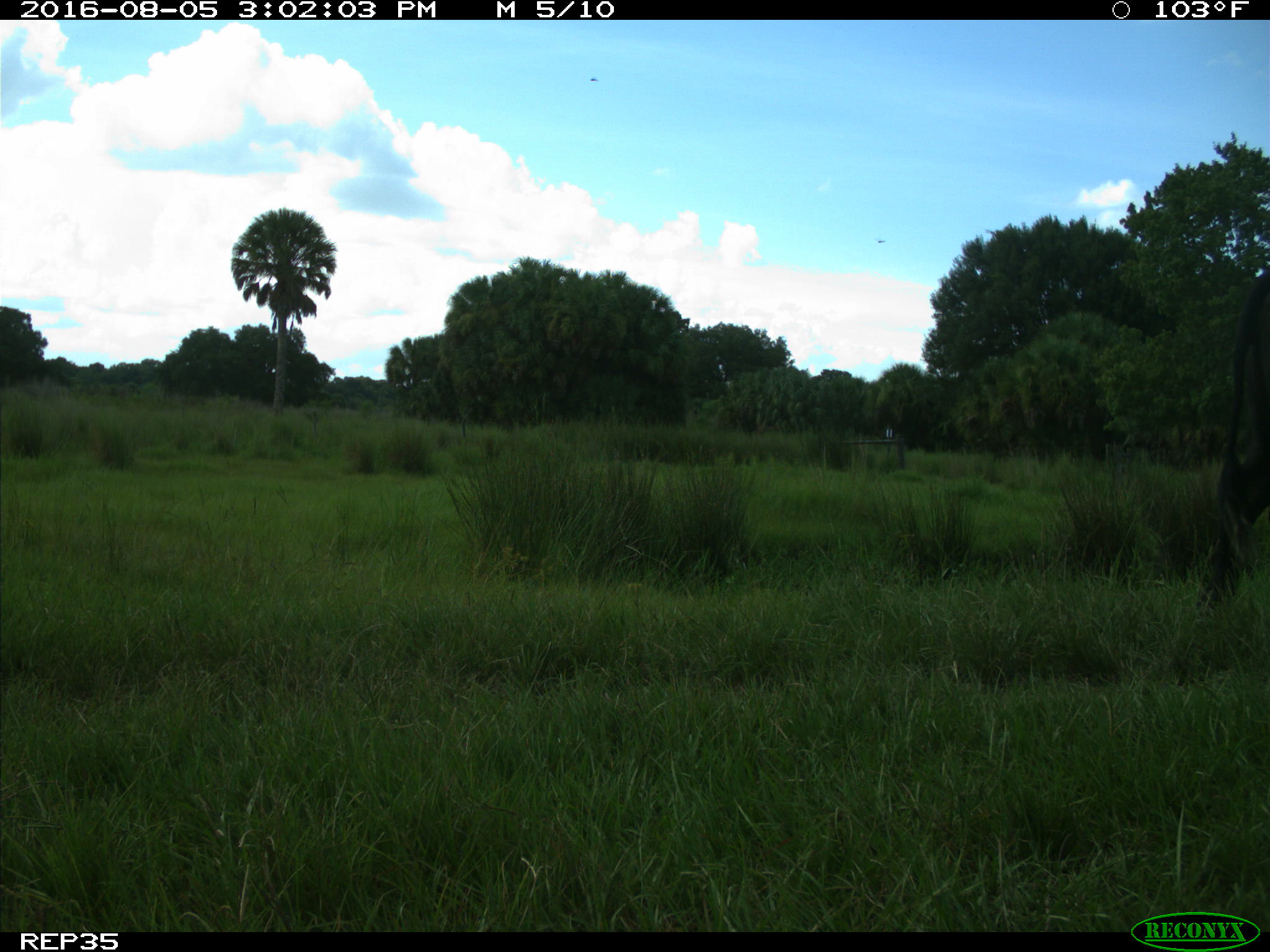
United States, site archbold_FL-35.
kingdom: Animalia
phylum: Chordata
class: Mammalia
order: Artiodactyla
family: Bovidae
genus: Bos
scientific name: Bos taurus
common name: domestic cow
Bos taurus (domestic cow).